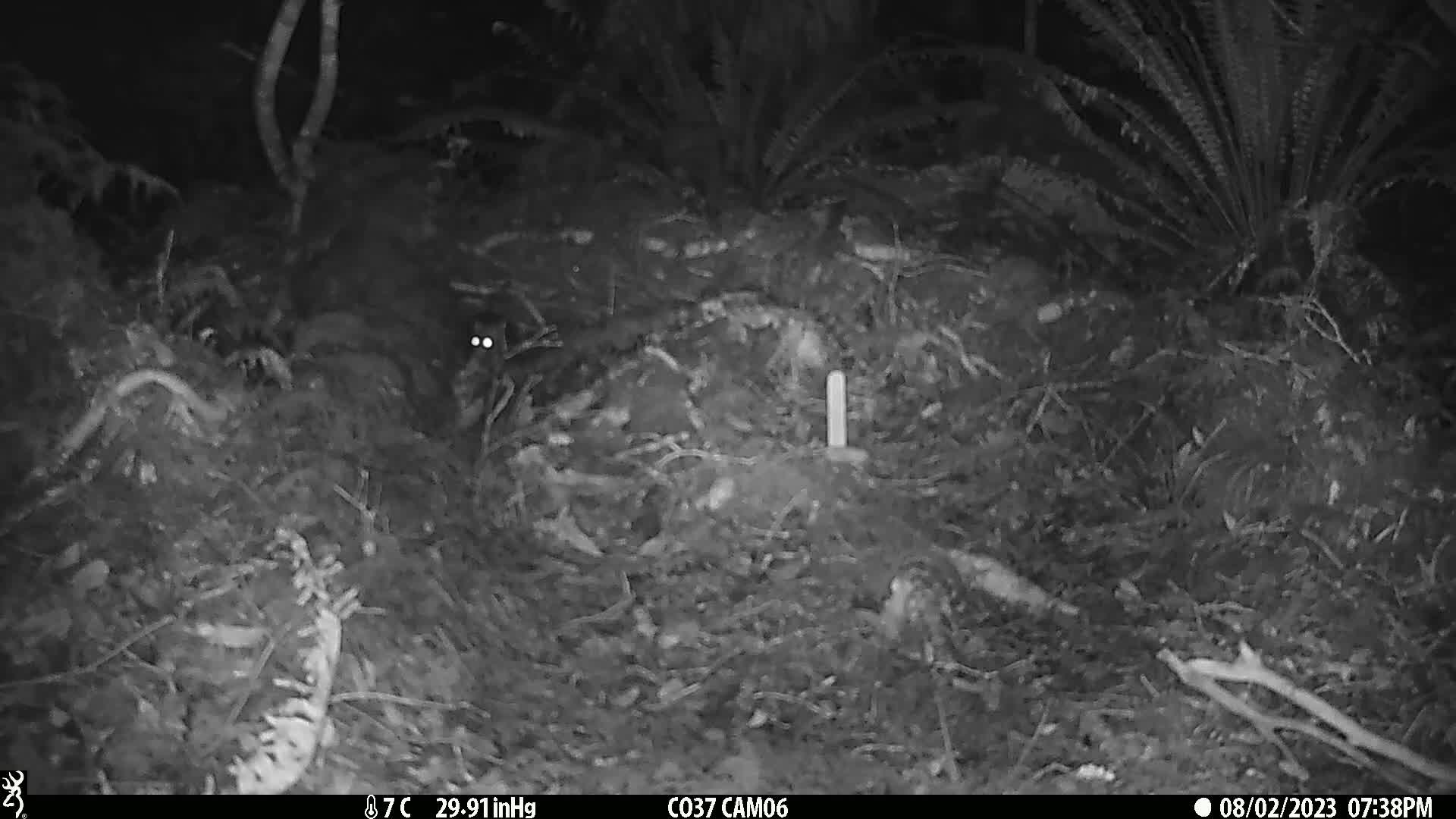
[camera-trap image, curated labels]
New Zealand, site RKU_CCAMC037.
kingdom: Animalia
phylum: Chordata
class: Mammalia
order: Rodentia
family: Muridae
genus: Rattus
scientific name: Rattus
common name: rat